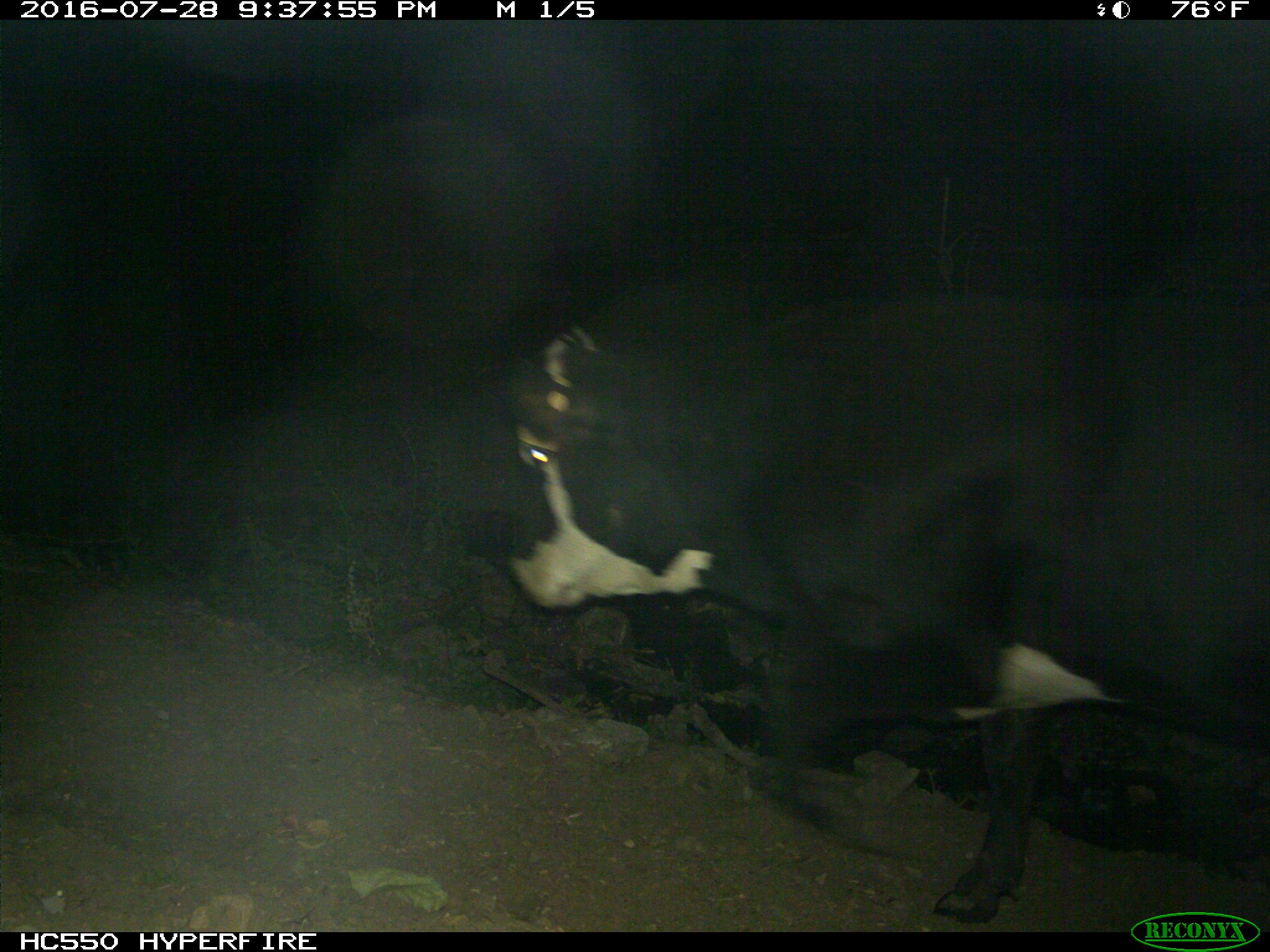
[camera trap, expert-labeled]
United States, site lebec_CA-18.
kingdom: Animalia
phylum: Chordata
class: Mammalia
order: Artiodactyla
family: Bovidae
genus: Bos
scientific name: Bos taurus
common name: domestic cow